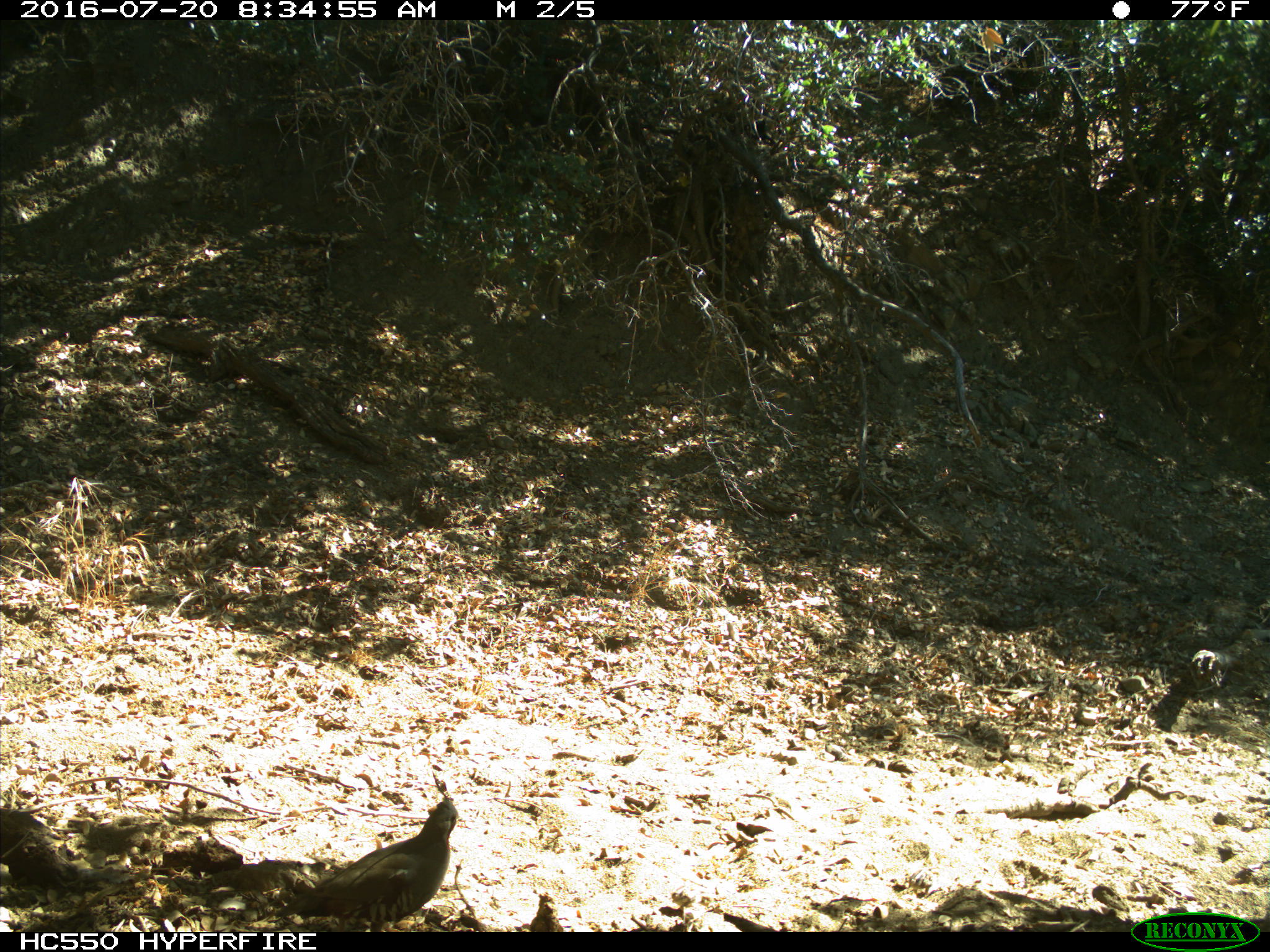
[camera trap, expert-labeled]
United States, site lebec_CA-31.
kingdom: Animalia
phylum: Chordata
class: Aves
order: Galliformes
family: Odontophoridae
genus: Callipepla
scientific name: Callipepla californica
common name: california quail